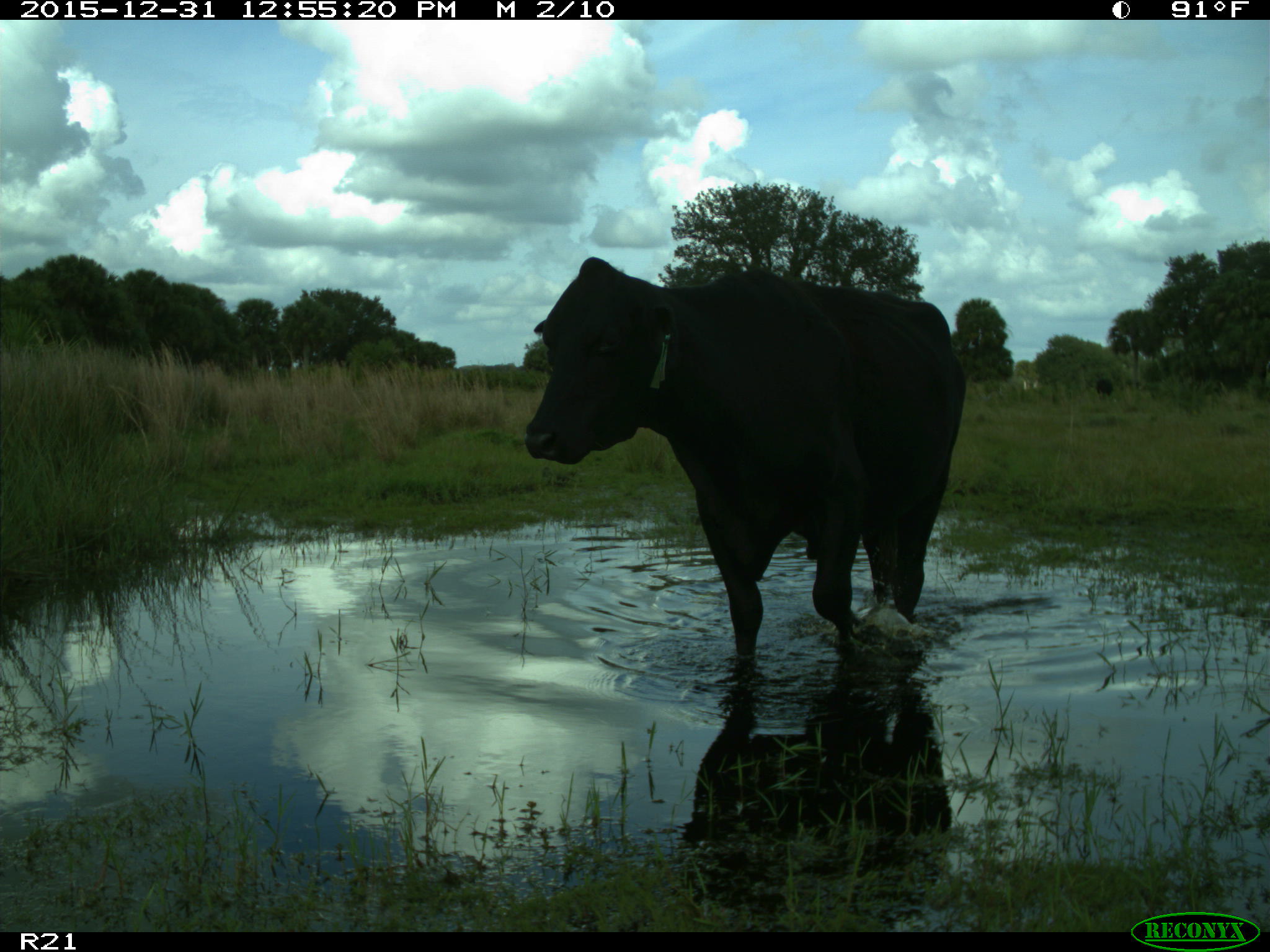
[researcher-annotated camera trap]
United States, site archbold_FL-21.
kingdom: Animalia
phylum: Chordata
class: Mammalia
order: Artiodactyla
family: Bovidae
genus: Bos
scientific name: Bos taurus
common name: domestic cow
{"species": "Bos taurus (domestic cow)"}